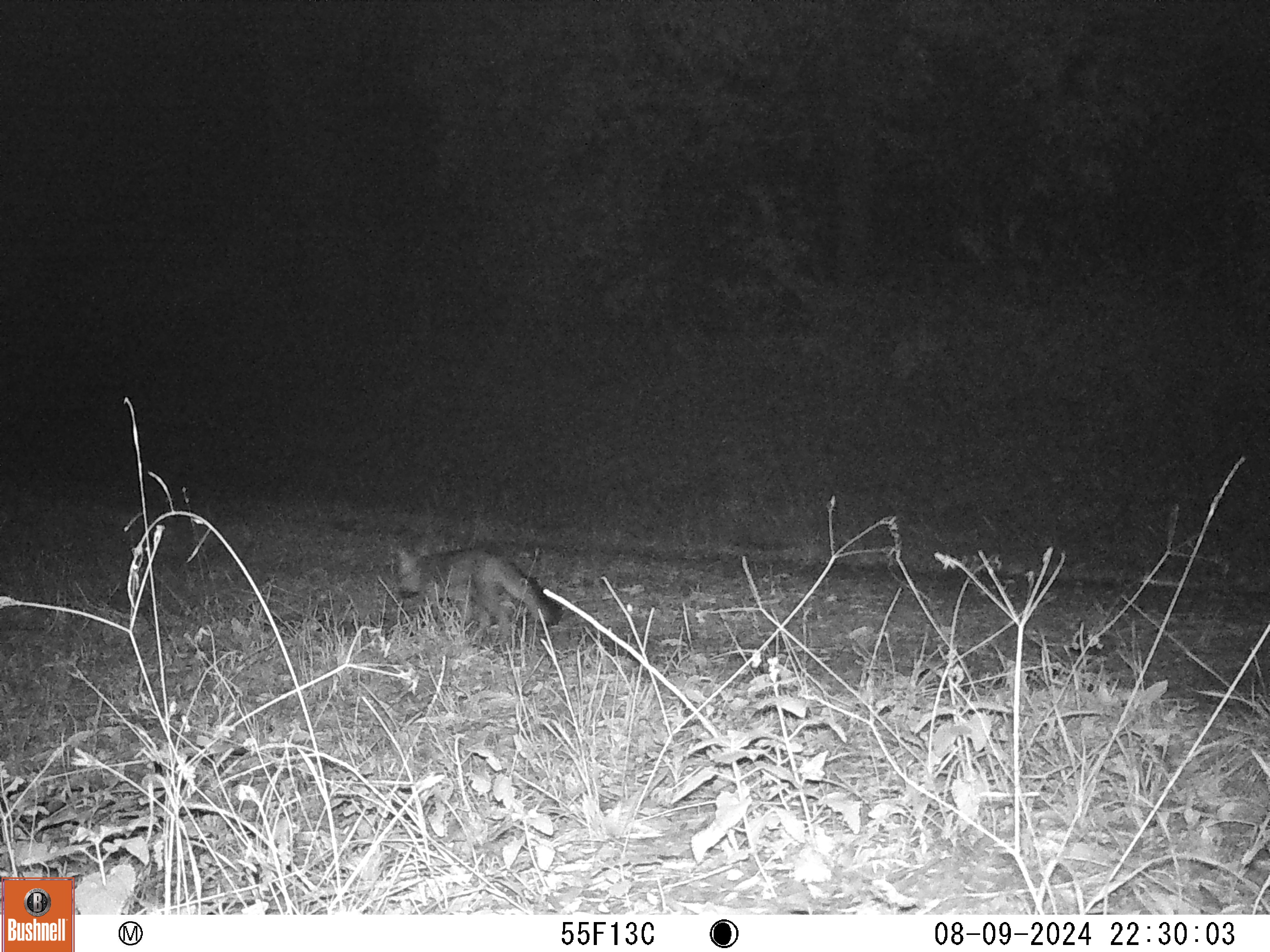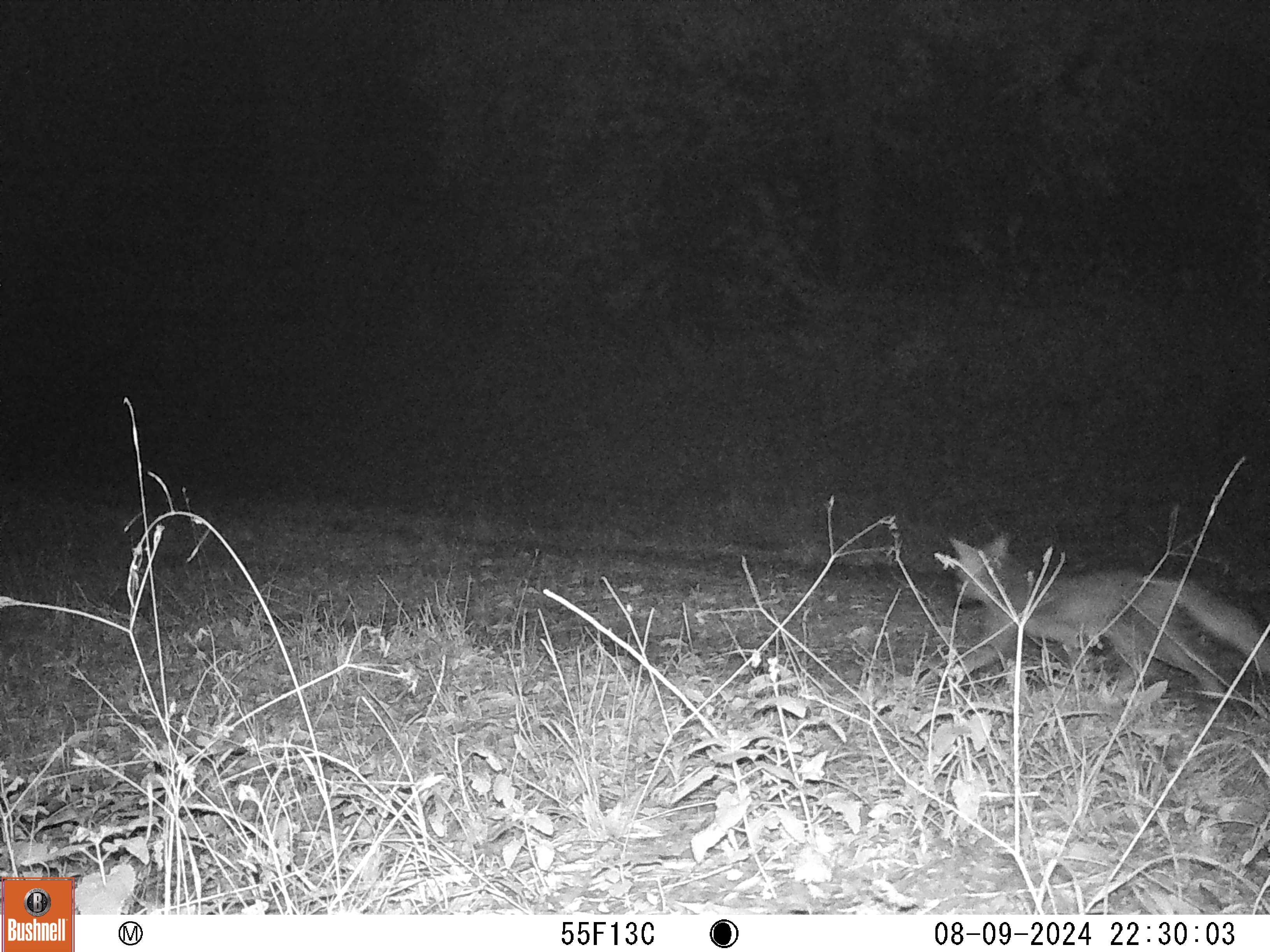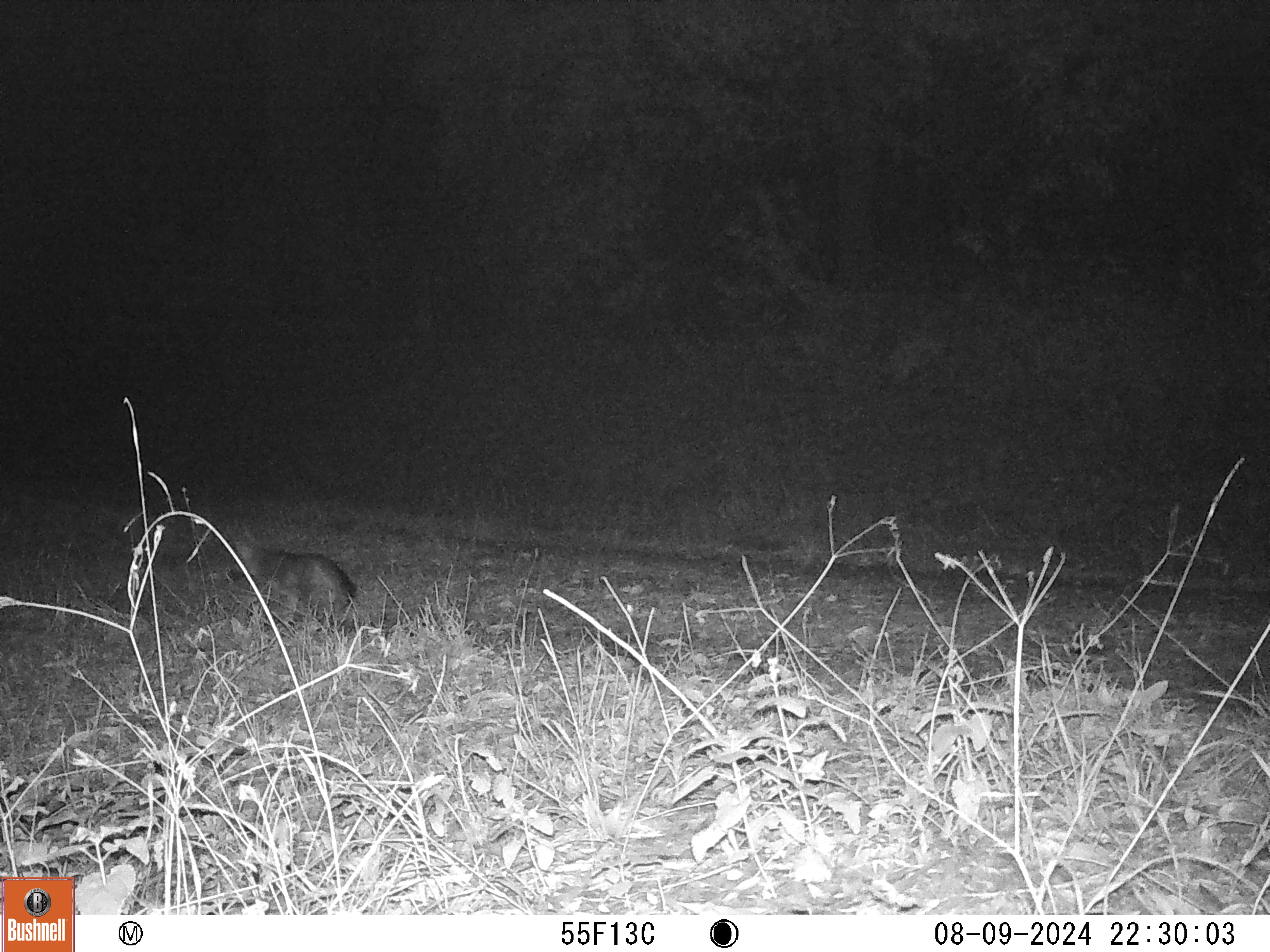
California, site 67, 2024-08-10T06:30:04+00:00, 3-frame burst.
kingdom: Animalia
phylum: Chordata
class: Mammalia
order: Carnivora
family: Canidae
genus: Urocyon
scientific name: Urocyon cinereoargenteus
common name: gray fox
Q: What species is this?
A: Gray fox (Urocyon cinereoargenteus).